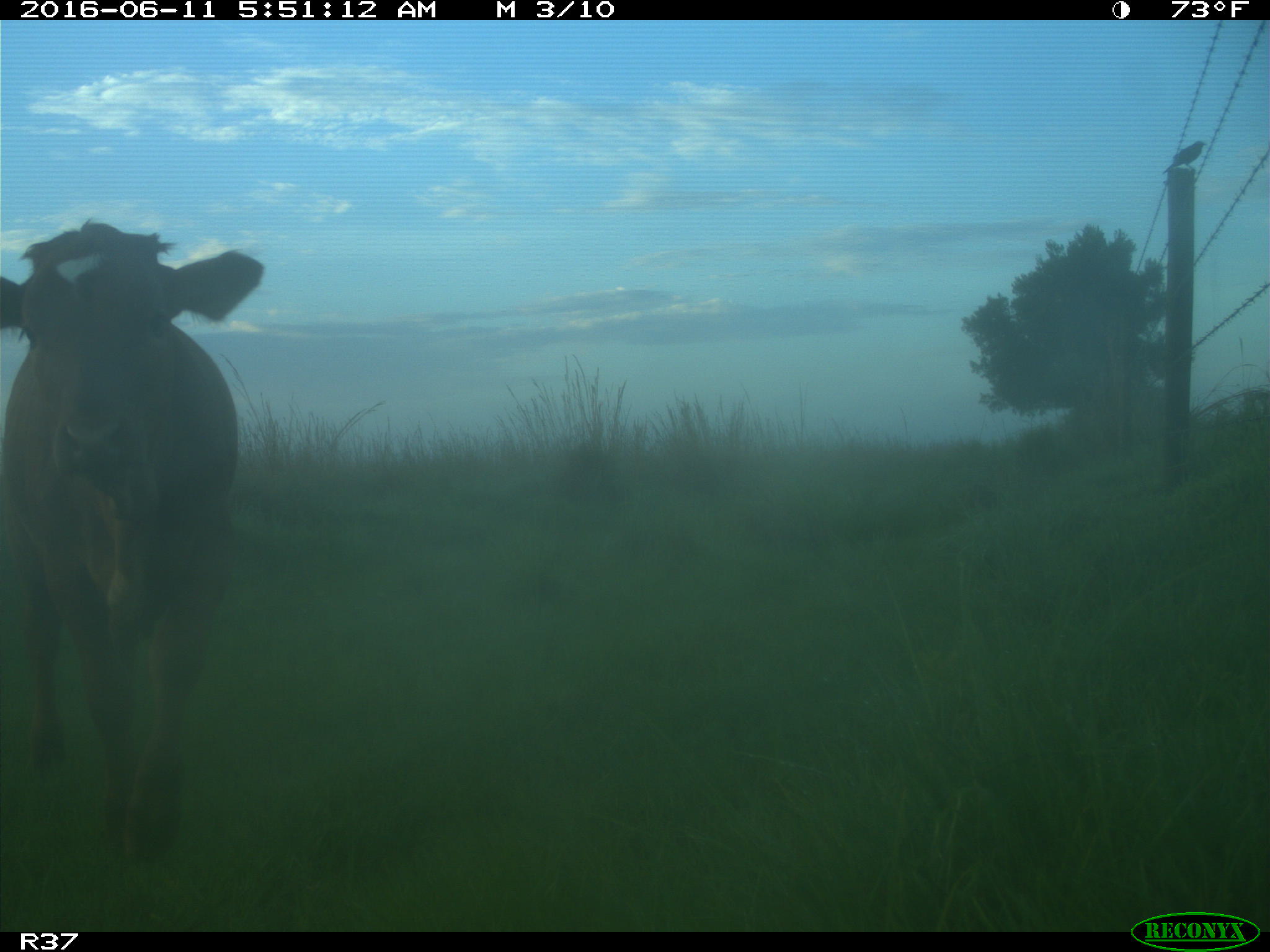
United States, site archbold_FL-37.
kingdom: Animalia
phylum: Chordata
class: Mammalia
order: Artiodactyla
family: Bovidae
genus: Bos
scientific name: Bos taurus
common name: domestic cow